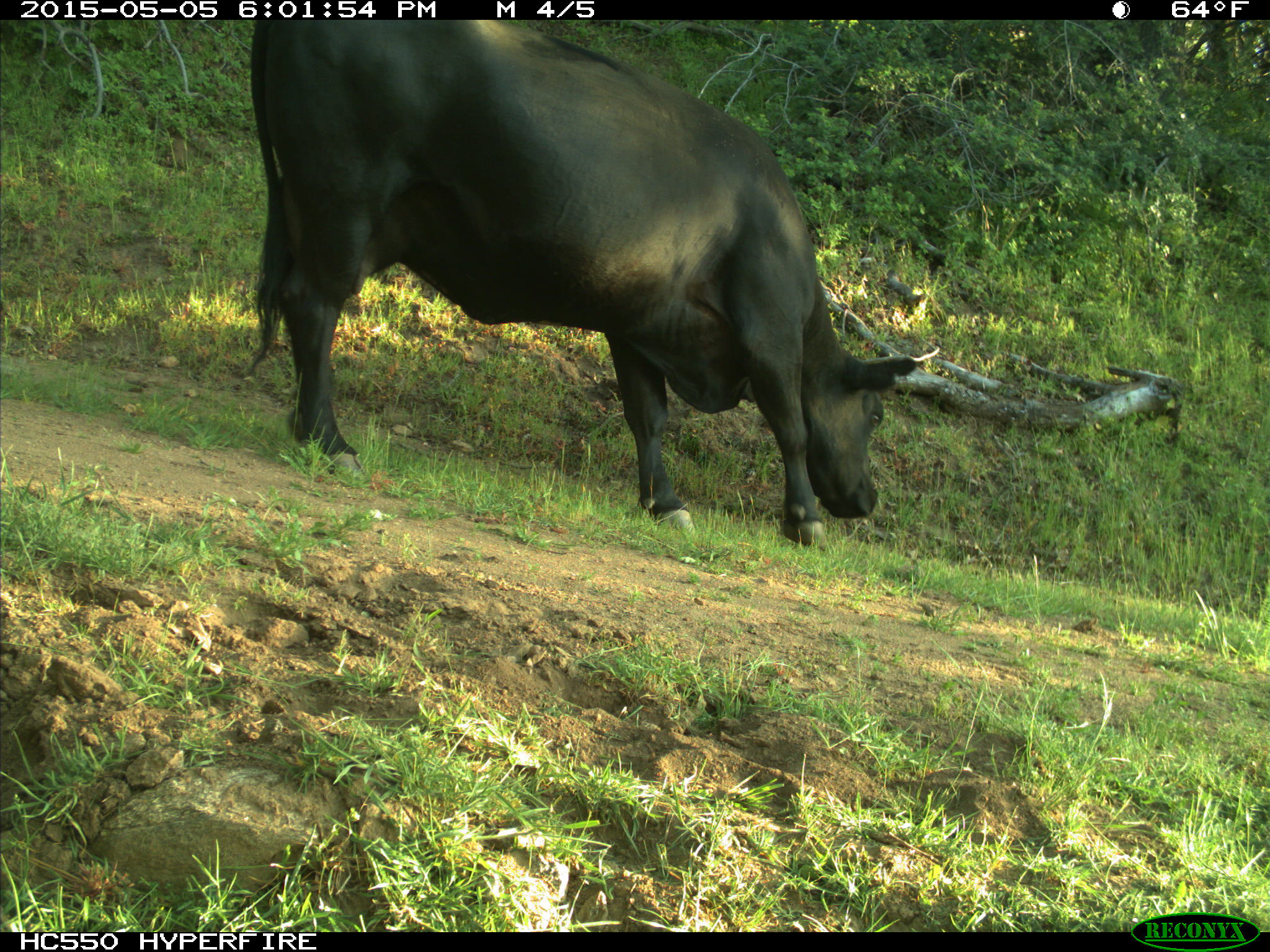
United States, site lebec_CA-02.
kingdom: Animalia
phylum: Chordata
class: Mammalia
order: Artiodactyla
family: Bovidae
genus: Bos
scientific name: Bos taurus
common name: domestic cow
Bos taurus (domestic cow).